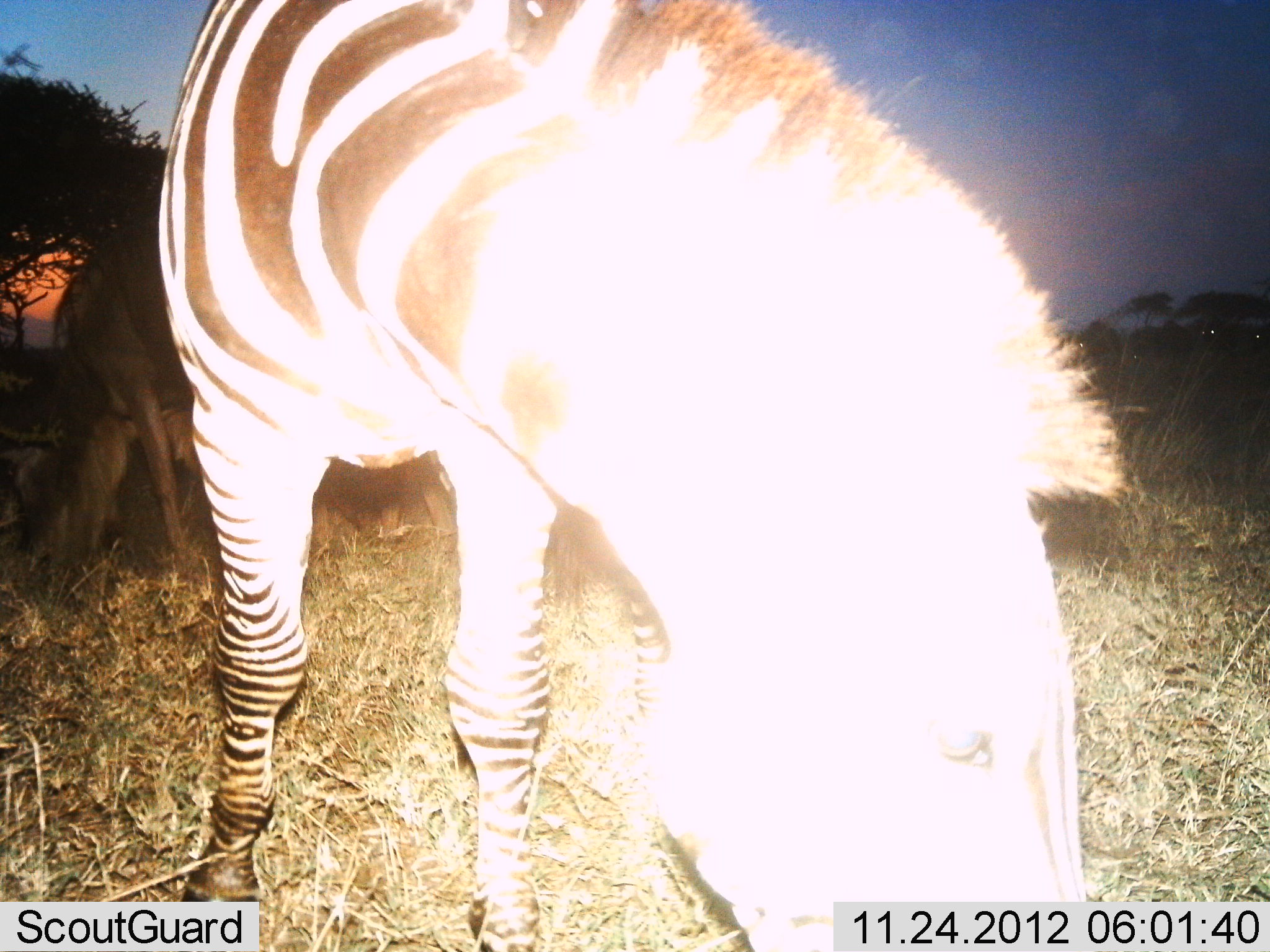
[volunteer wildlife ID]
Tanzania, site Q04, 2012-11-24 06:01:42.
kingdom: Animalia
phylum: Chordata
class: Mammalia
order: Perissodactyla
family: Equidae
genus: Equus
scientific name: Equus quagga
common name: plains zebra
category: zebra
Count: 1.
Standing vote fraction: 29%.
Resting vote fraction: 0%.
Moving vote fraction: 0%.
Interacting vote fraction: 0%.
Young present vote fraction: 0%.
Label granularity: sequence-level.